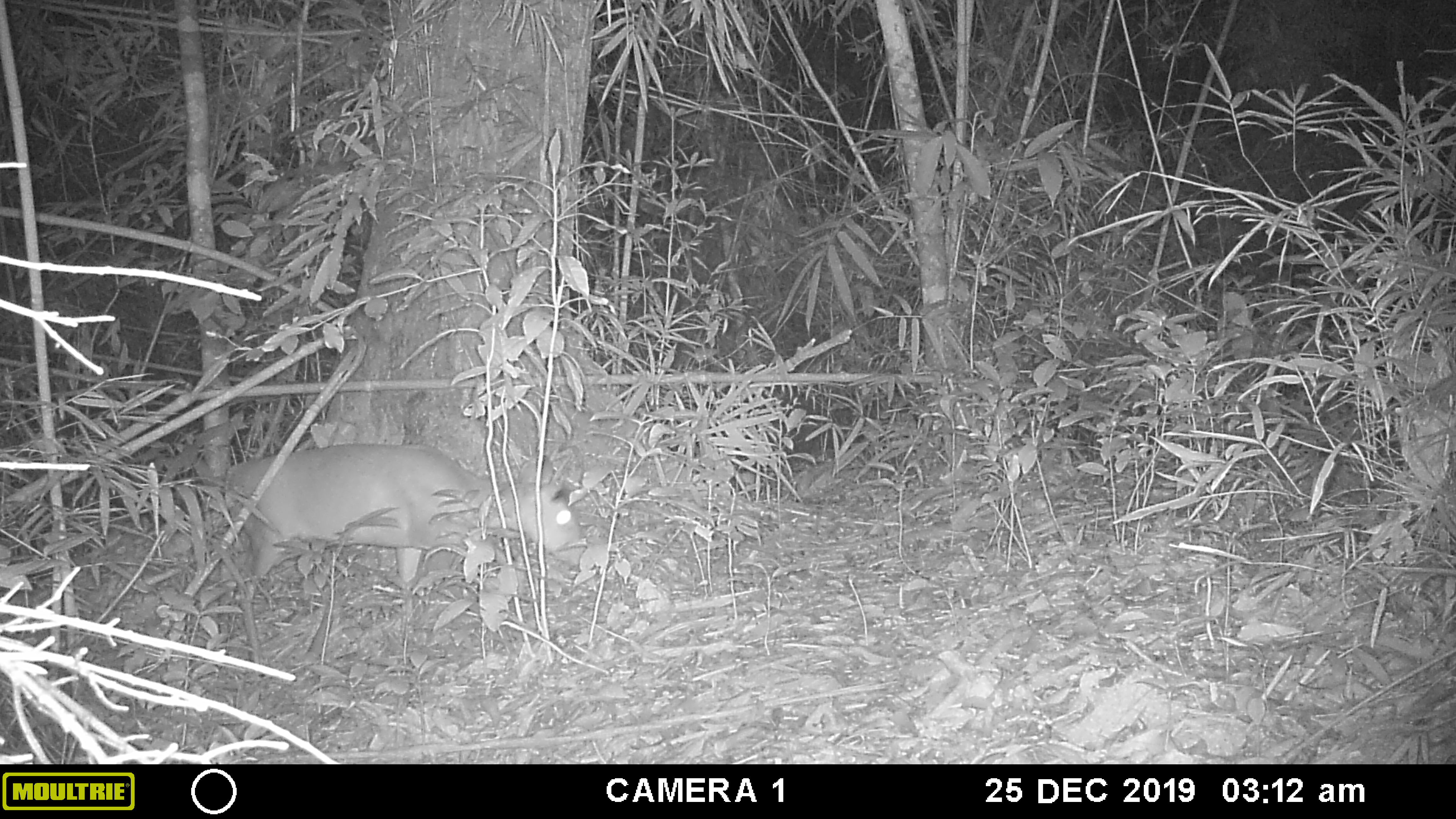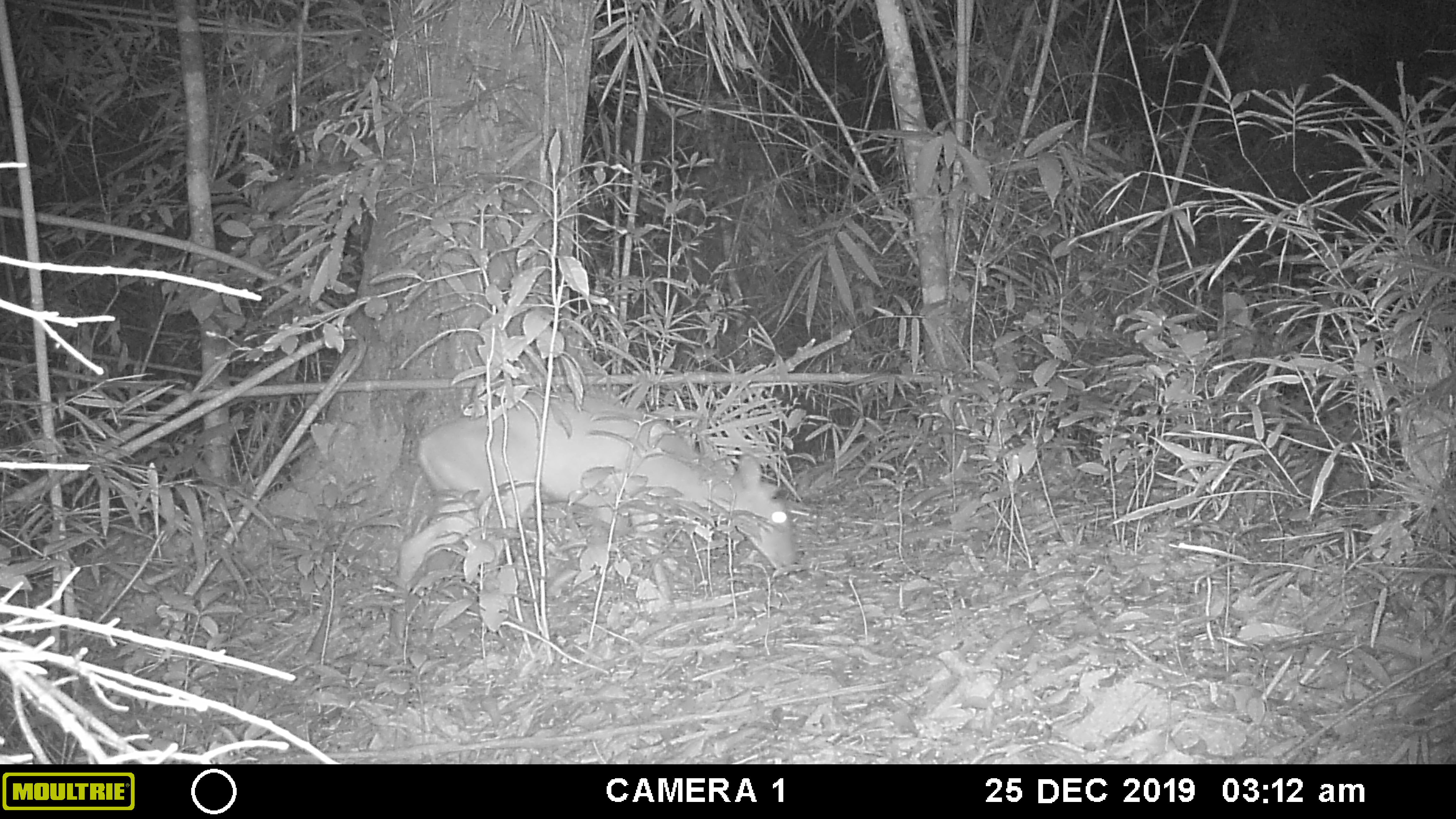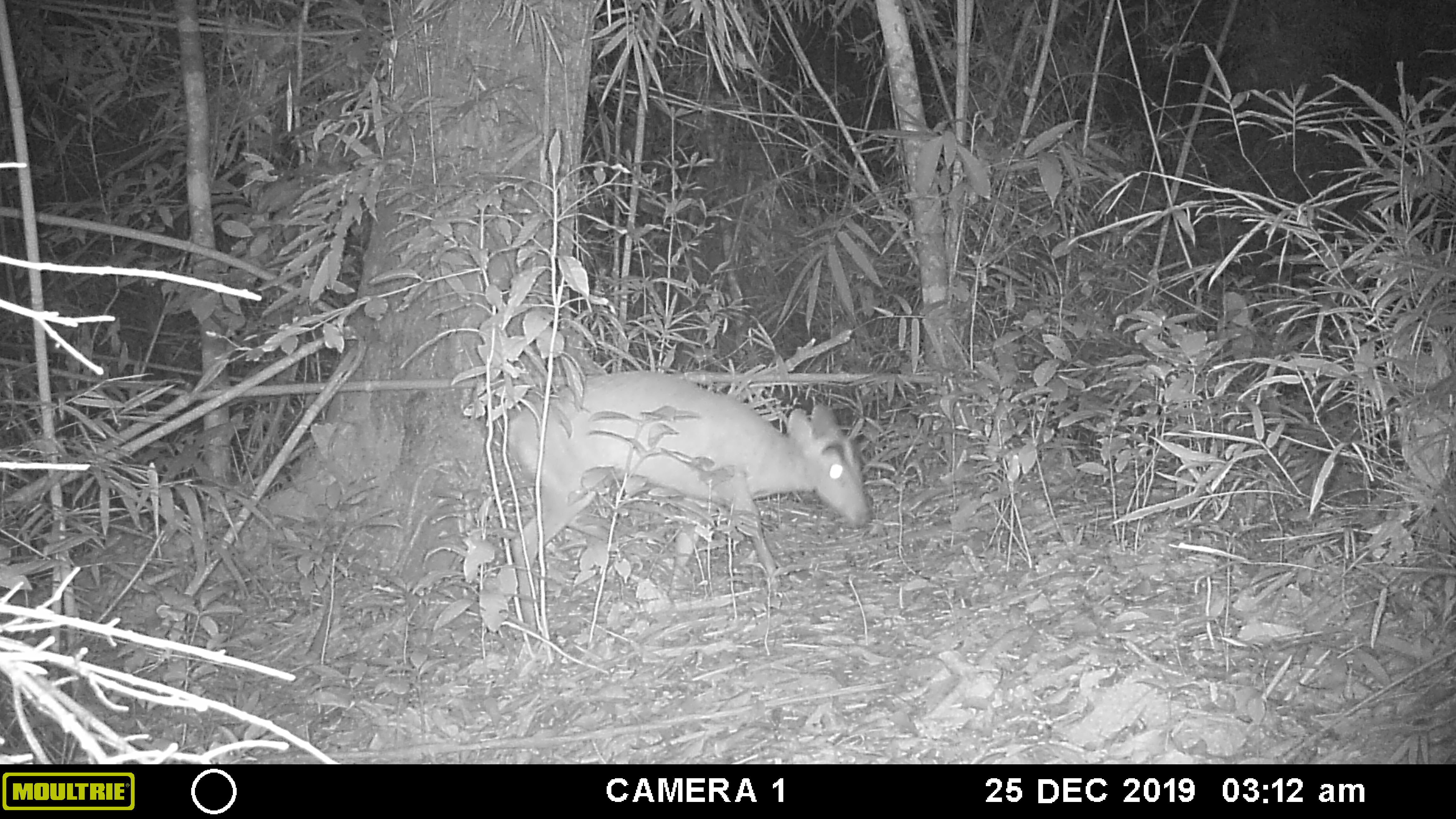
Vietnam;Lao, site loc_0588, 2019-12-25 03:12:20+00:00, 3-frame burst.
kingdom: Animalia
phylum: Chordata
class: Mammalia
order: Artiodactyla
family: Cervidae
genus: Muntiacus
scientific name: Muntiacus muntjak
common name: red muntjac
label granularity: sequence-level